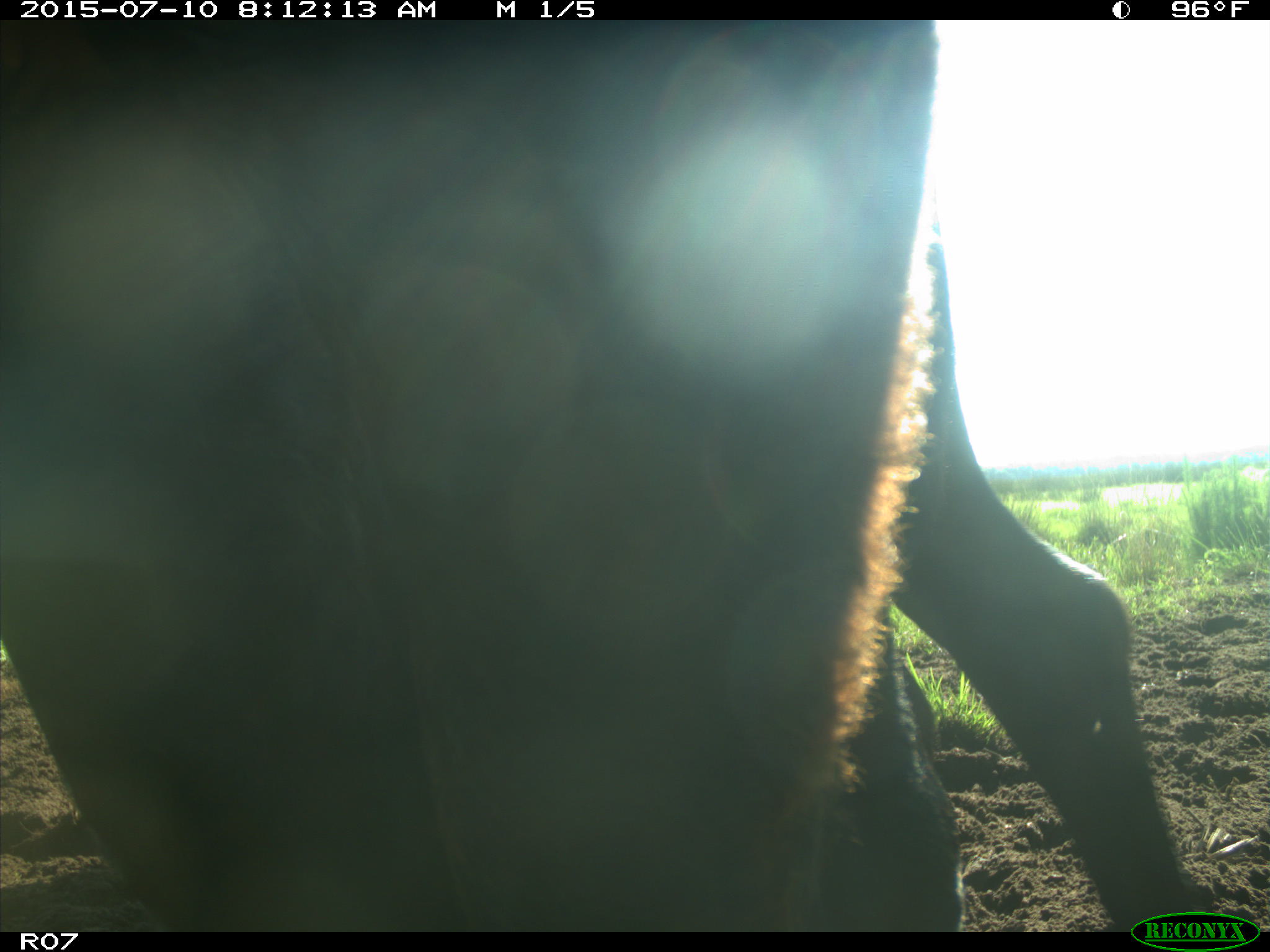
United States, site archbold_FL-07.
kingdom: Animalia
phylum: Chordata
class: Mammalia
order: Artiodactyla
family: Bovidae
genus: Bos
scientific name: Bos taurus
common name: domestic cow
Bos taurus (domestic cow).